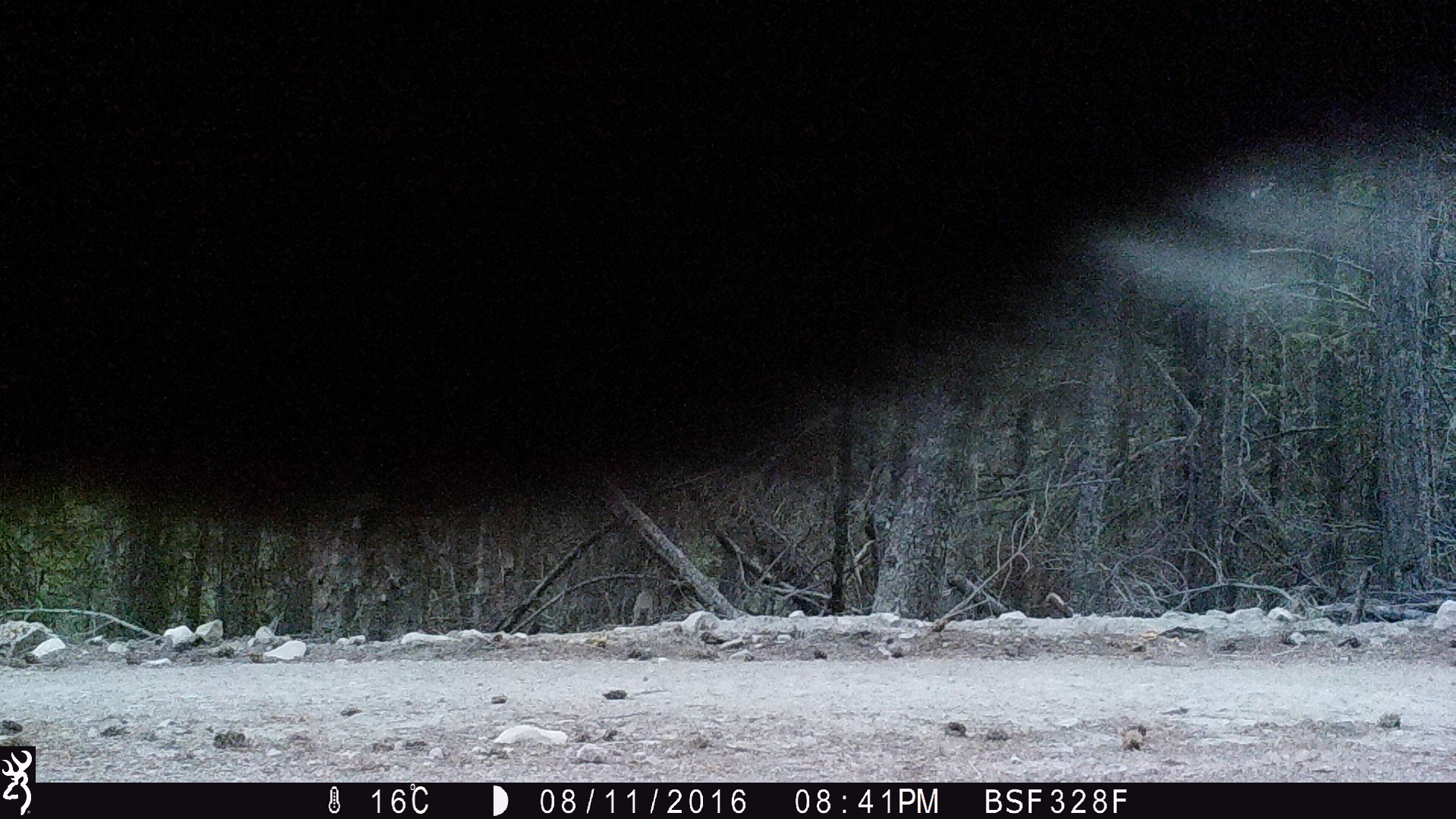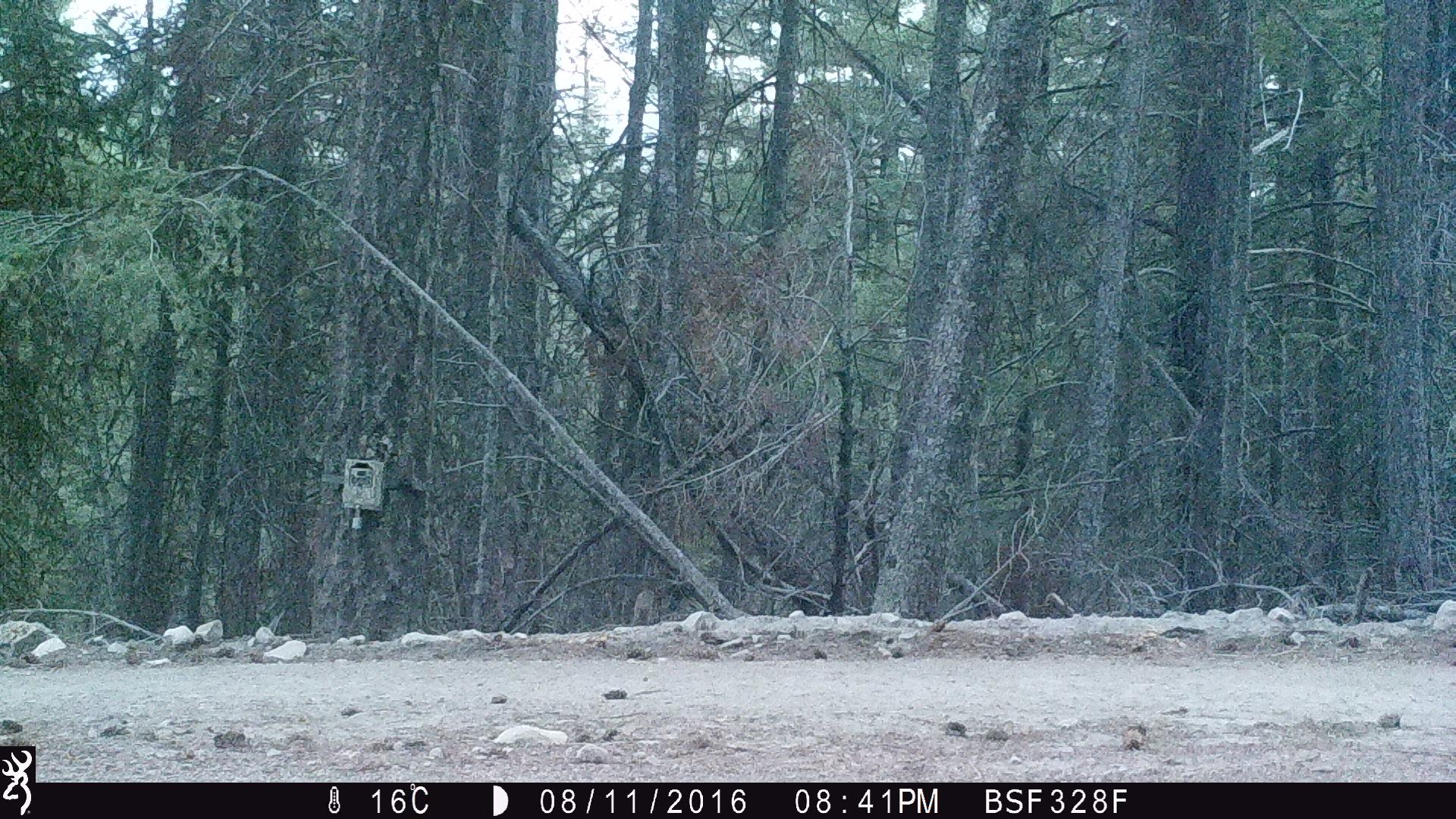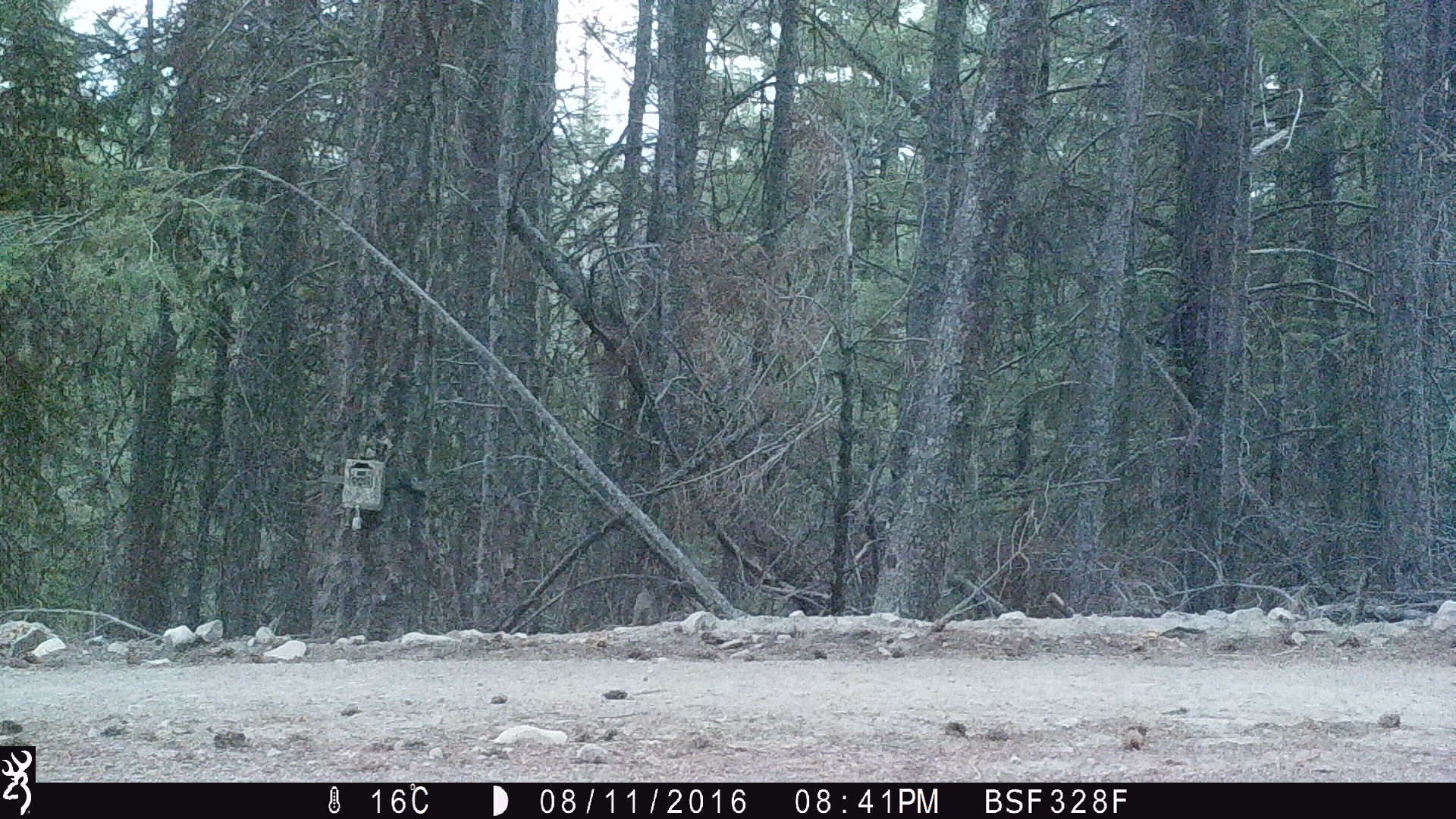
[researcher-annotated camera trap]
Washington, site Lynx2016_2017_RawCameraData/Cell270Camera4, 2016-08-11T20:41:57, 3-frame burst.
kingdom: Animalia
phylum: Chordata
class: Mammalia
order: Artiodactyla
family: Bovidae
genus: Bos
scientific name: Bos taurus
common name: domestic cattle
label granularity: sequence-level